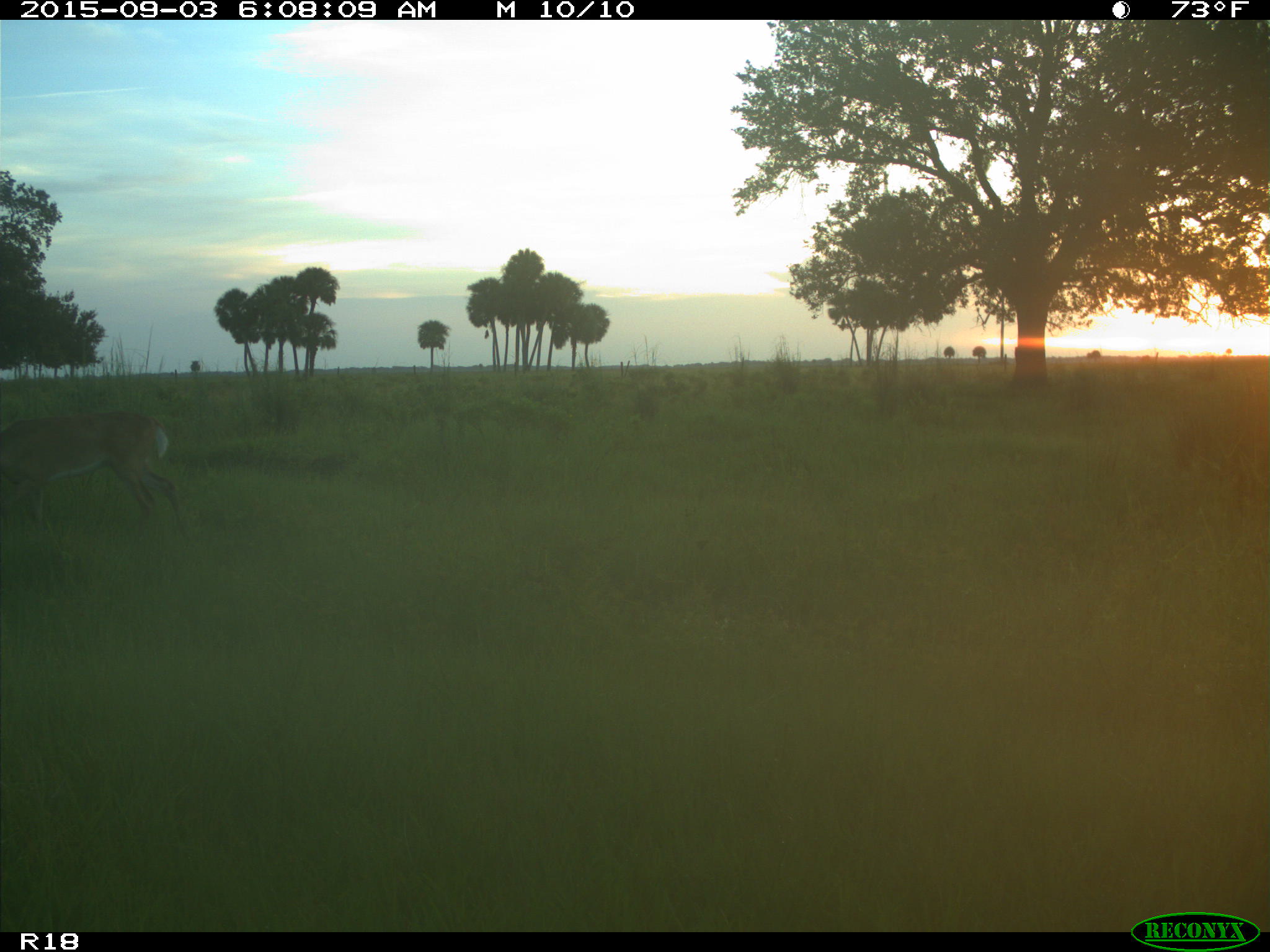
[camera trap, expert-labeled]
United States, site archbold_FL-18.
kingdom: Animalia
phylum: Chordata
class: Mammalia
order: Artiodactyla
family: Cervidae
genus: Odocoileus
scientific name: Odocoileus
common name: deer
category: unidentified deer